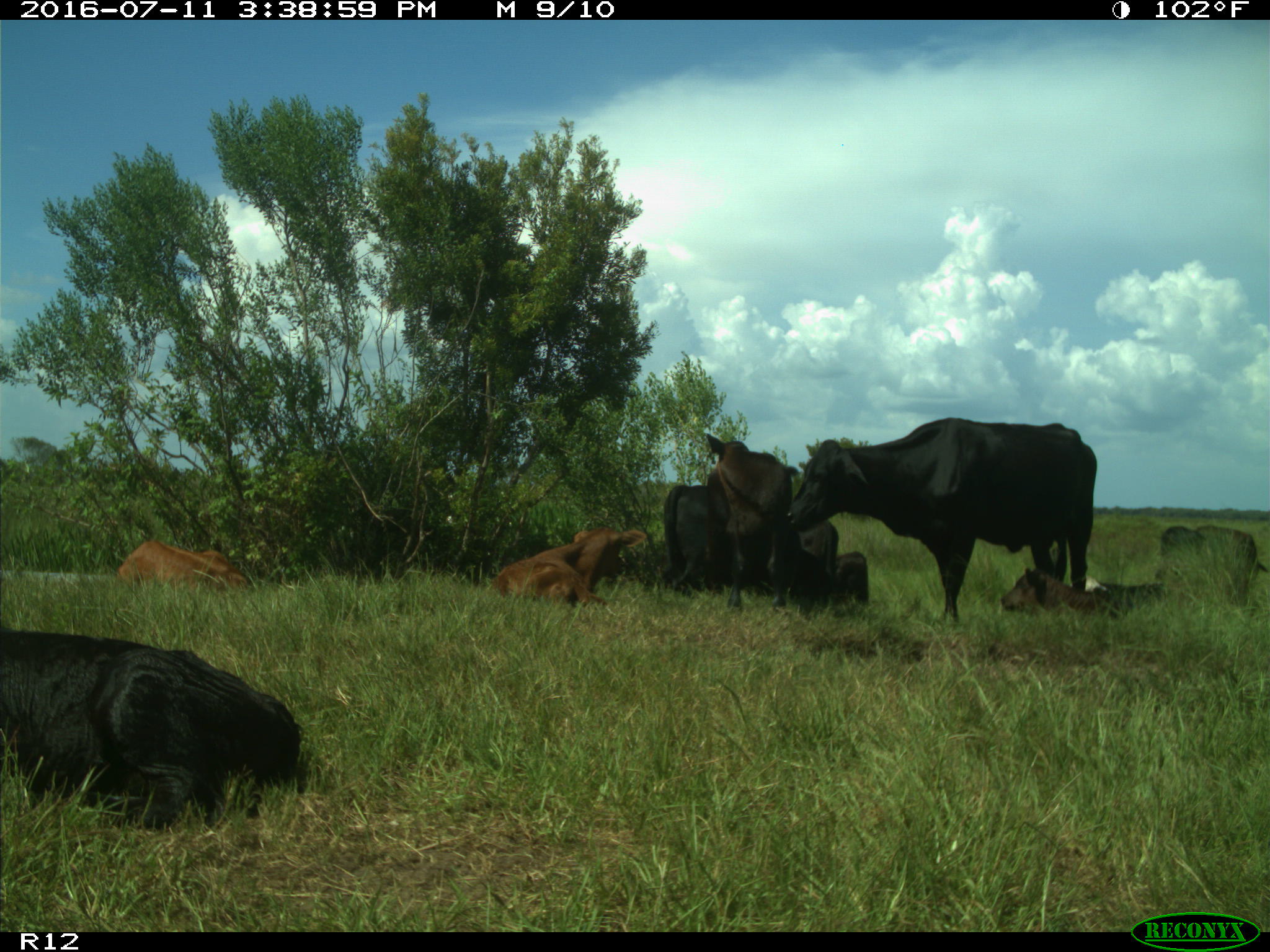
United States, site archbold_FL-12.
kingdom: Animalia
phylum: Chordata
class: Mammalia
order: Artiodactyla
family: Bovidae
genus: Bos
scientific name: Bos taurus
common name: domestic cow